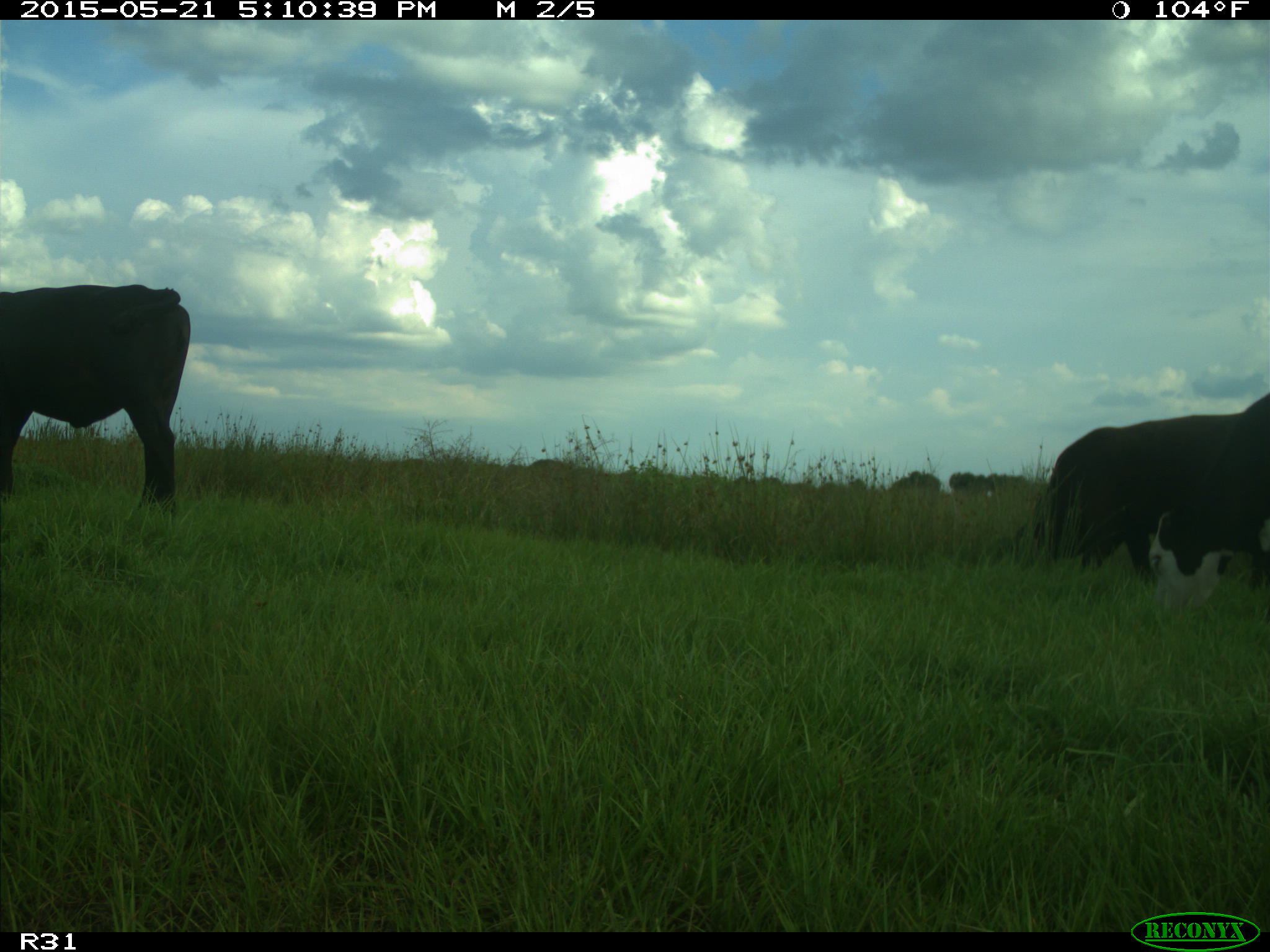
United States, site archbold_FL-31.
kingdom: Animalia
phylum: Chordata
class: Mammalia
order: Artiodactyla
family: Bovidae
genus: Bos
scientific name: Bos taurus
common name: domestic cow